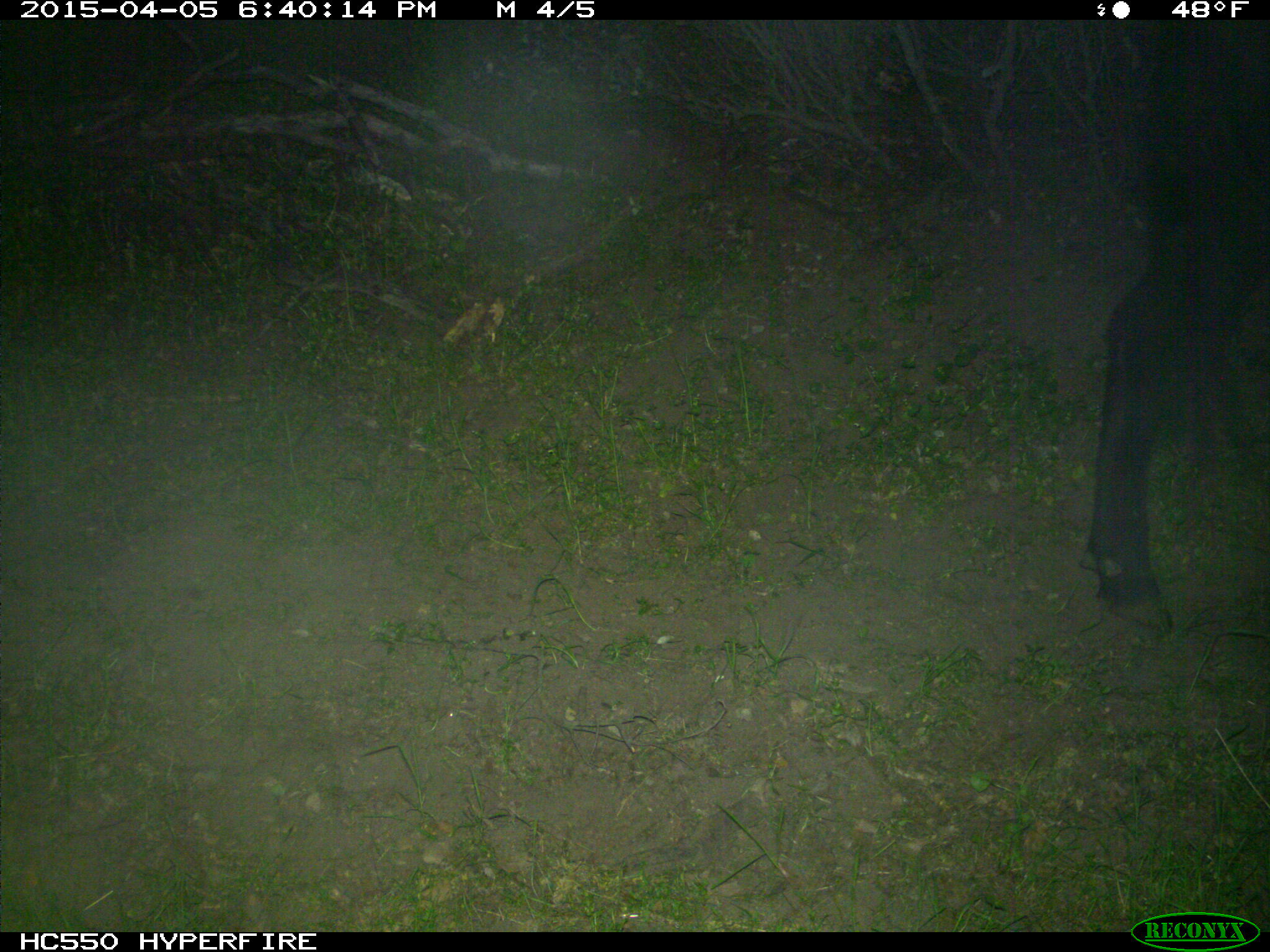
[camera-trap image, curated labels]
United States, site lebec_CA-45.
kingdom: Animalia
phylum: Chordata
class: Mammalia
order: Artiodactyla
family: Bovidae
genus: Bos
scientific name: Bos taurus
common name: domestic cow